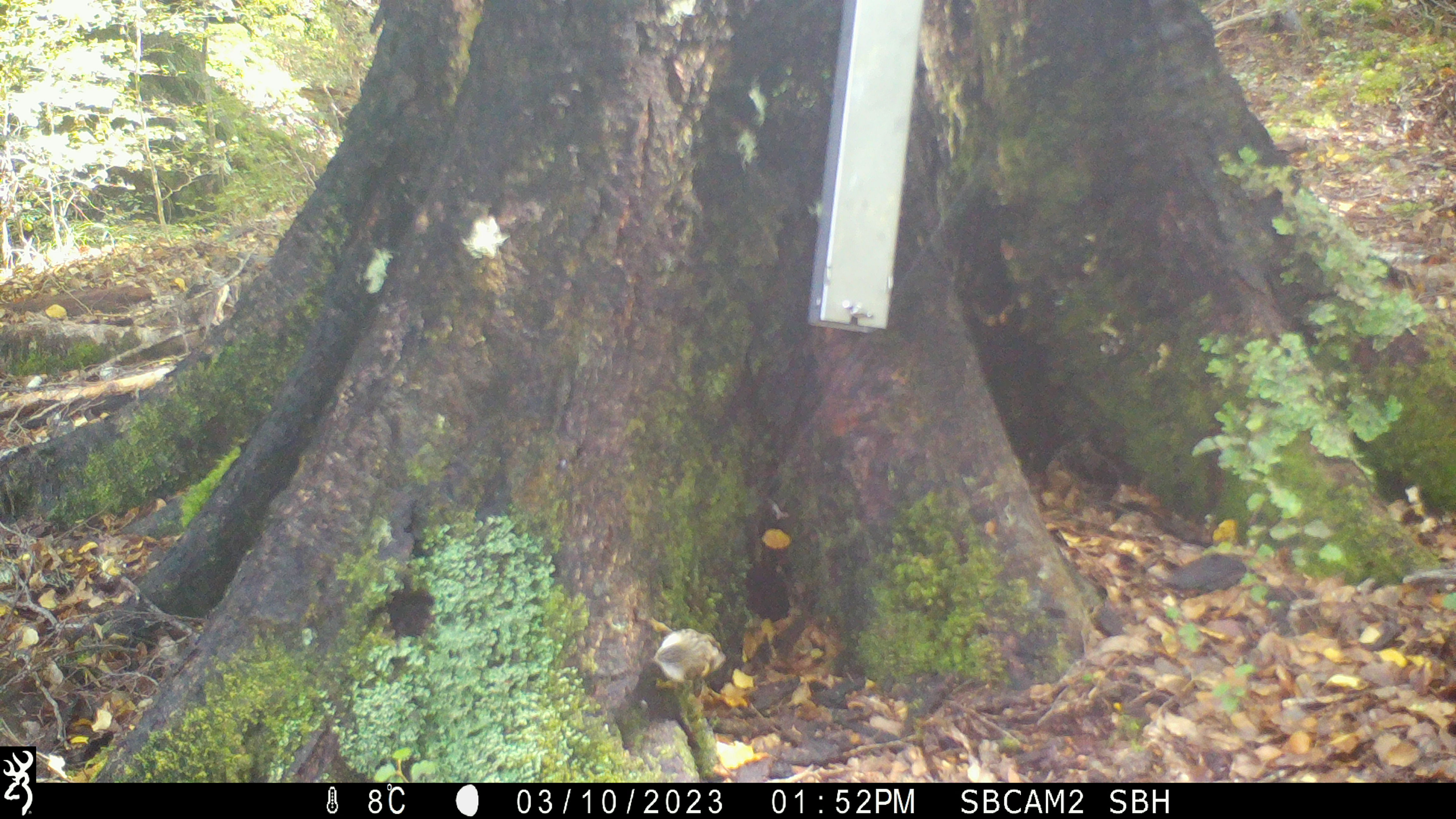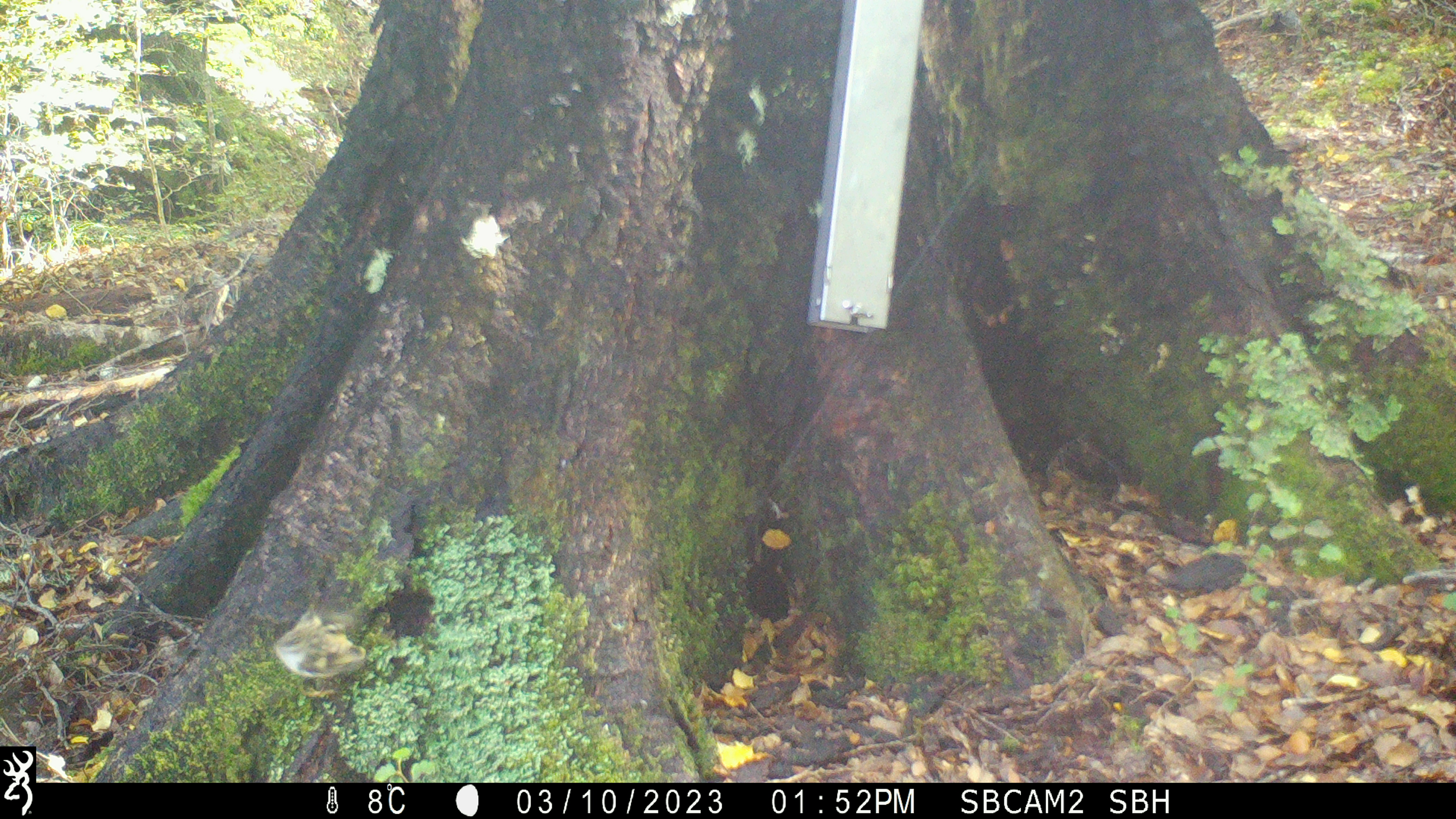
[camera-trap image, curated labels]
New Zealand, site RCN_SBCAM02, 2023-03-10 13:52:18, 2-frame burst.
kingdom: Animalia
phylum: Chordata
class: Aves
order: Passeriformes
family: Acanthisittidae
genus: Acanthisitta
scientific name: Acanthisitta chloris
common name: rifleman